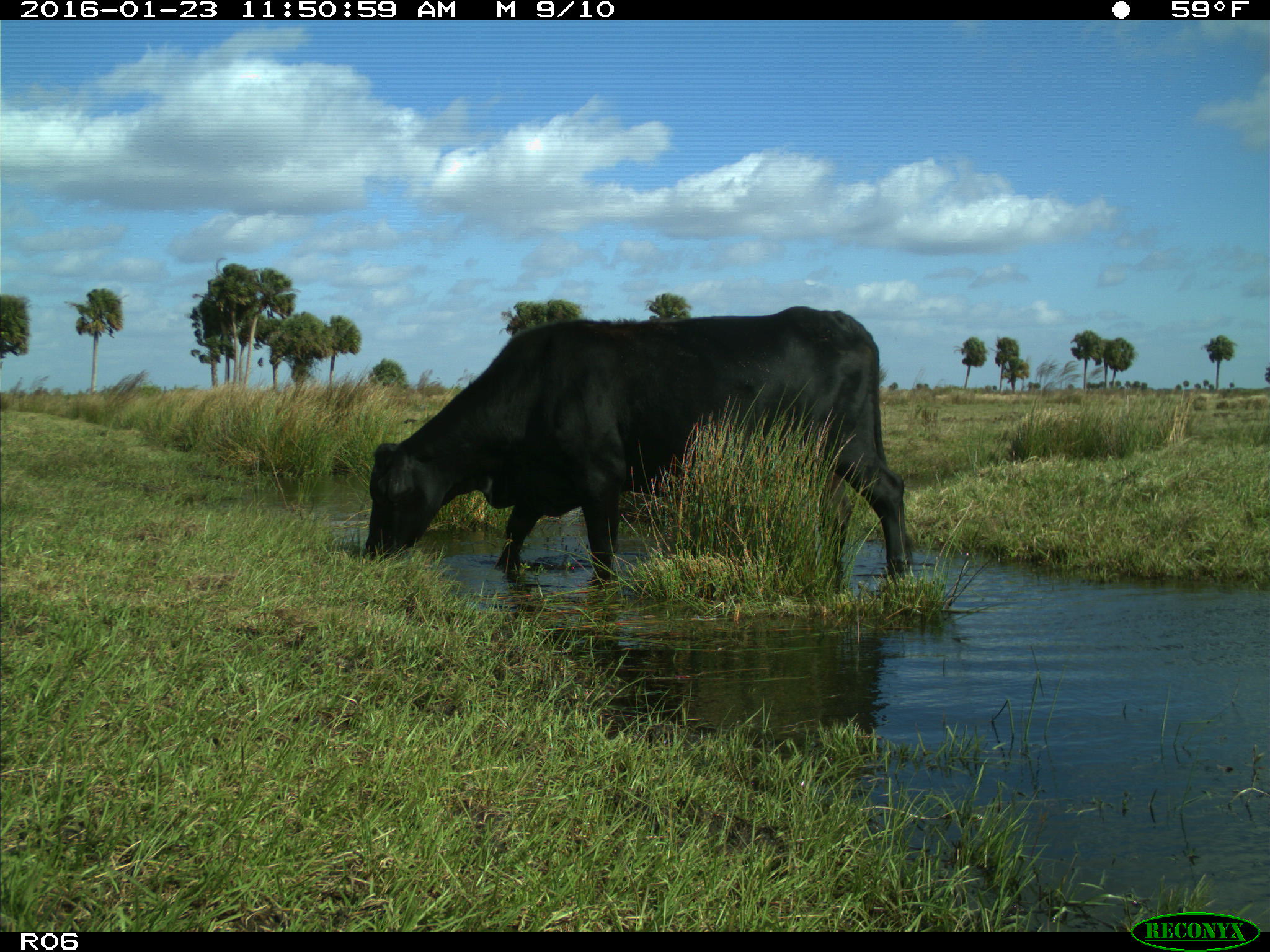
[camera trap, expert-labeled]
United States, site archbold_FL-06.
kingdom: Animalia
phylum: Chordata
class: Mammalia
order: Artiodactyla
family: Bovidae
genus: Bos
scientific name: Bos taurus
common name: domestic cow